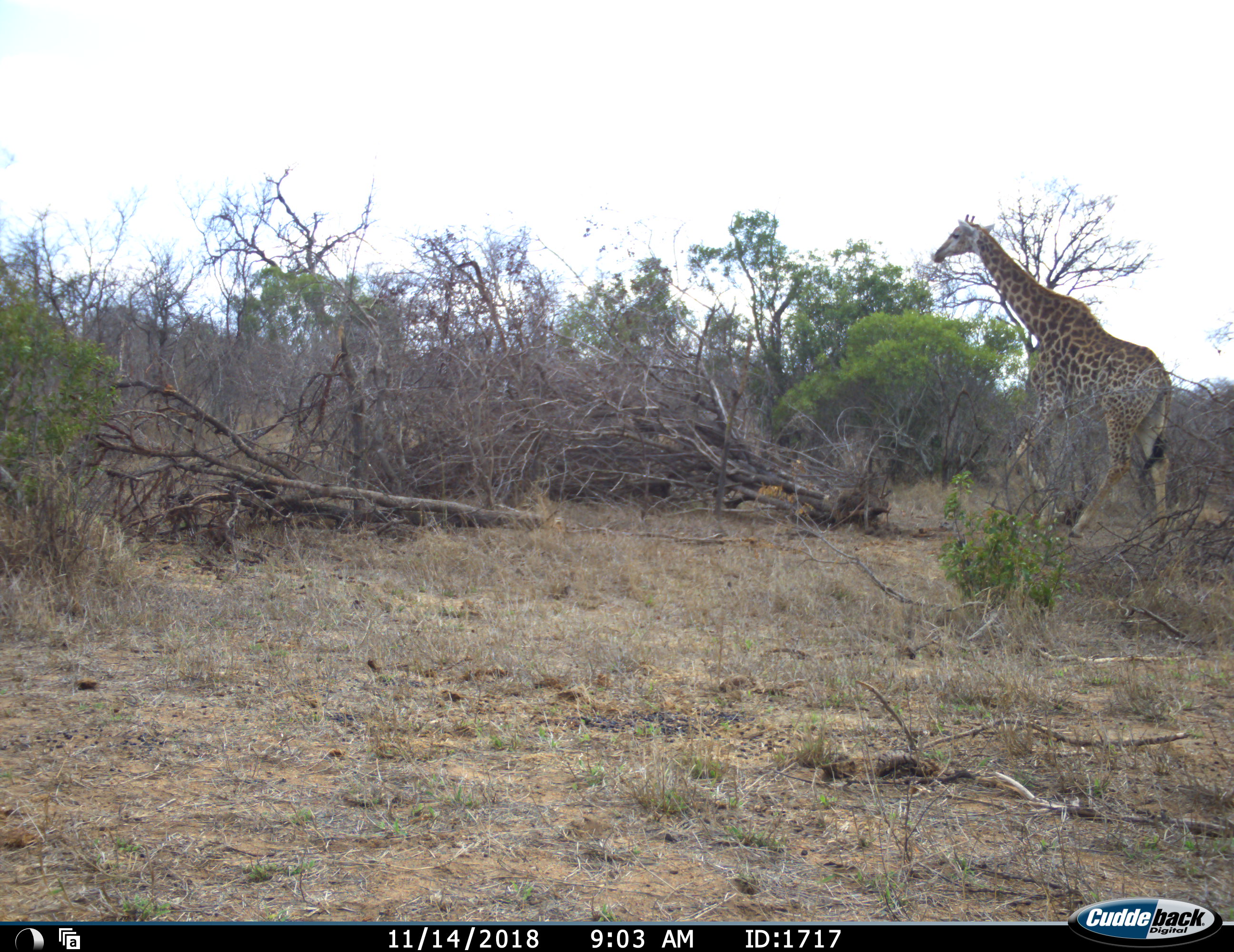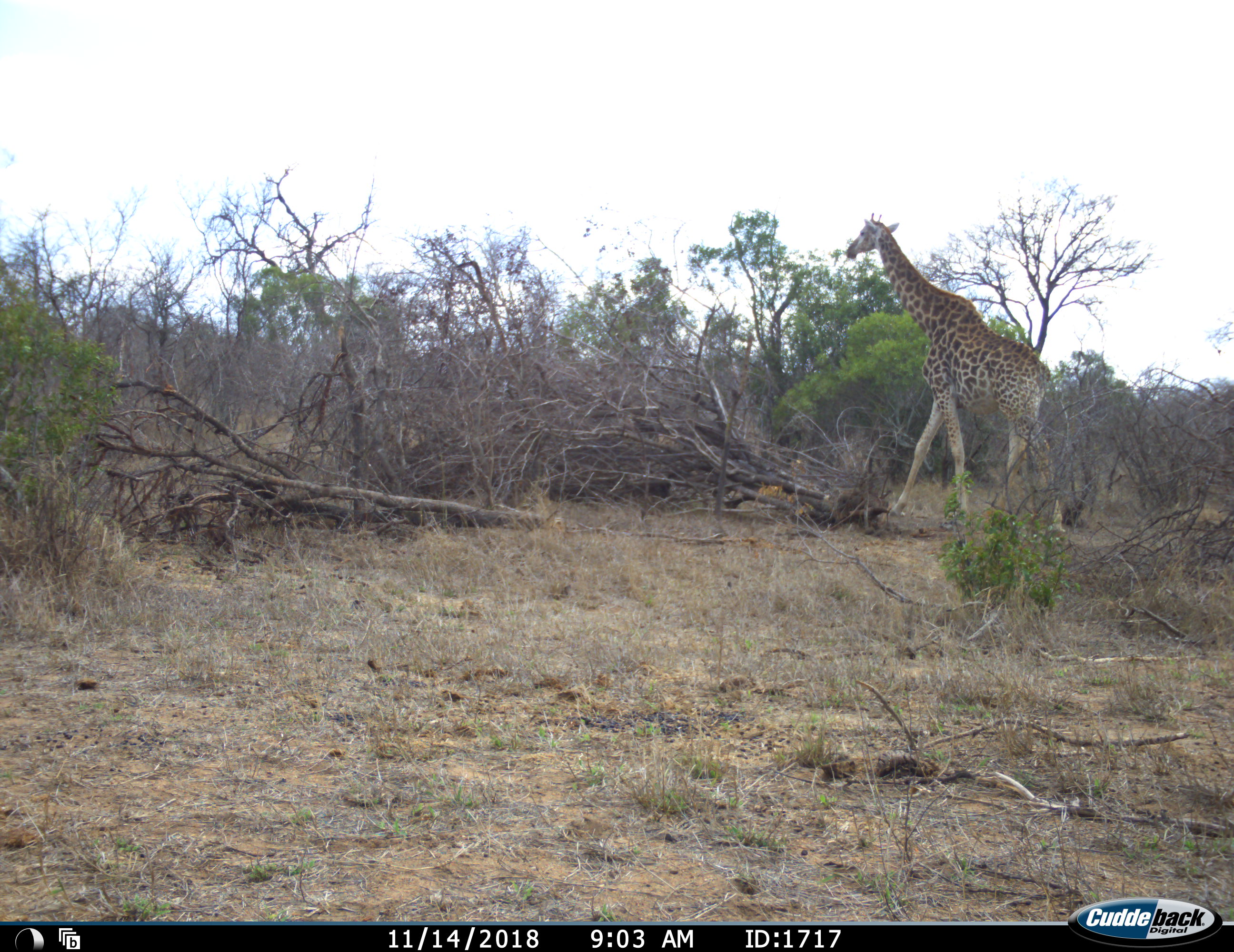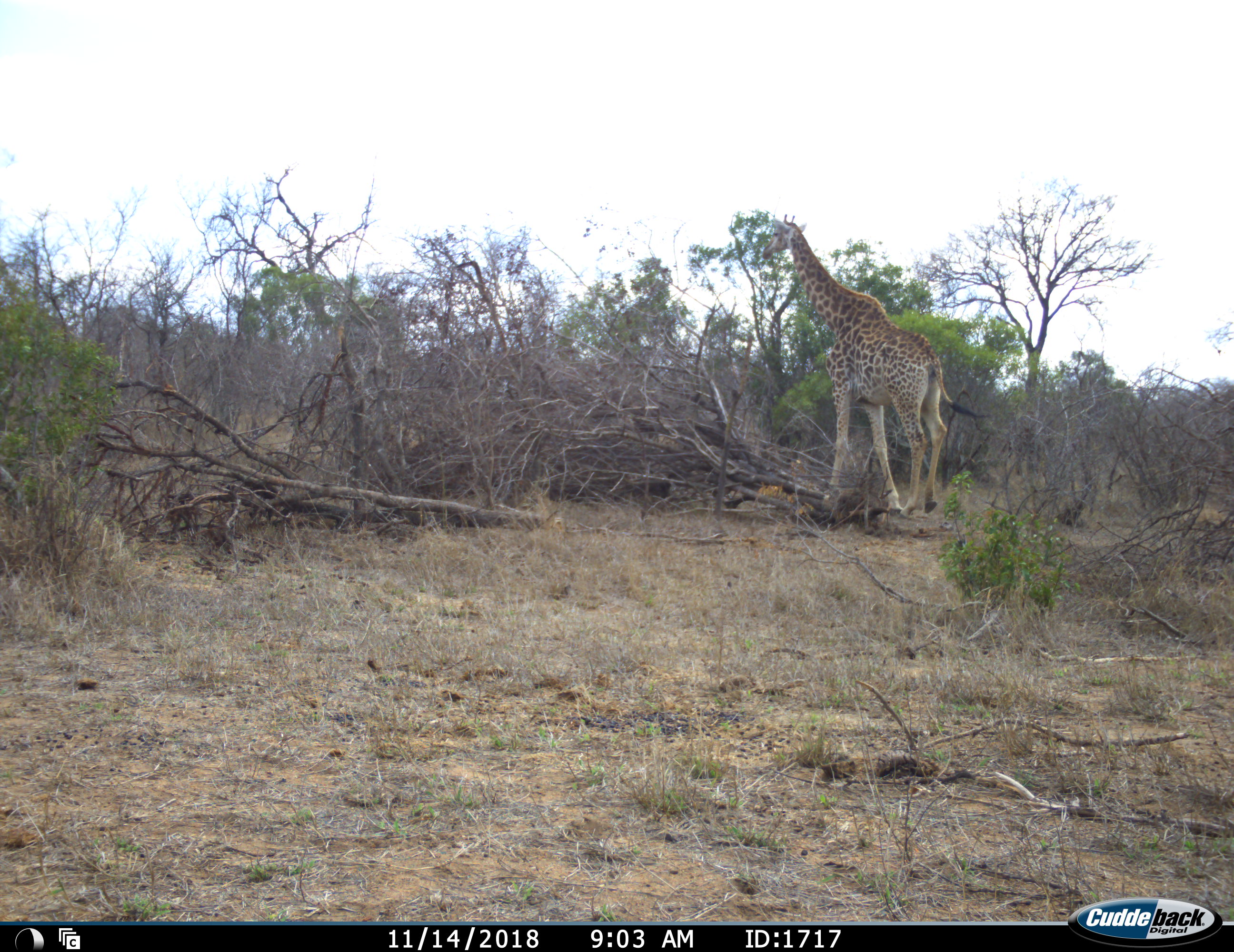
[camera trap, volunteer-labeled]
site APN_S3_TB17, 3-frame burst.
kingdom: Animalia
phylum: Chordata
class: Mammalia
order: Artiodactyla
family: Giraffidae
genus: Giraffa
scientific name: Giraffa camelopardalis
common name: giraffe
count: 1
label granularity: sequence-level